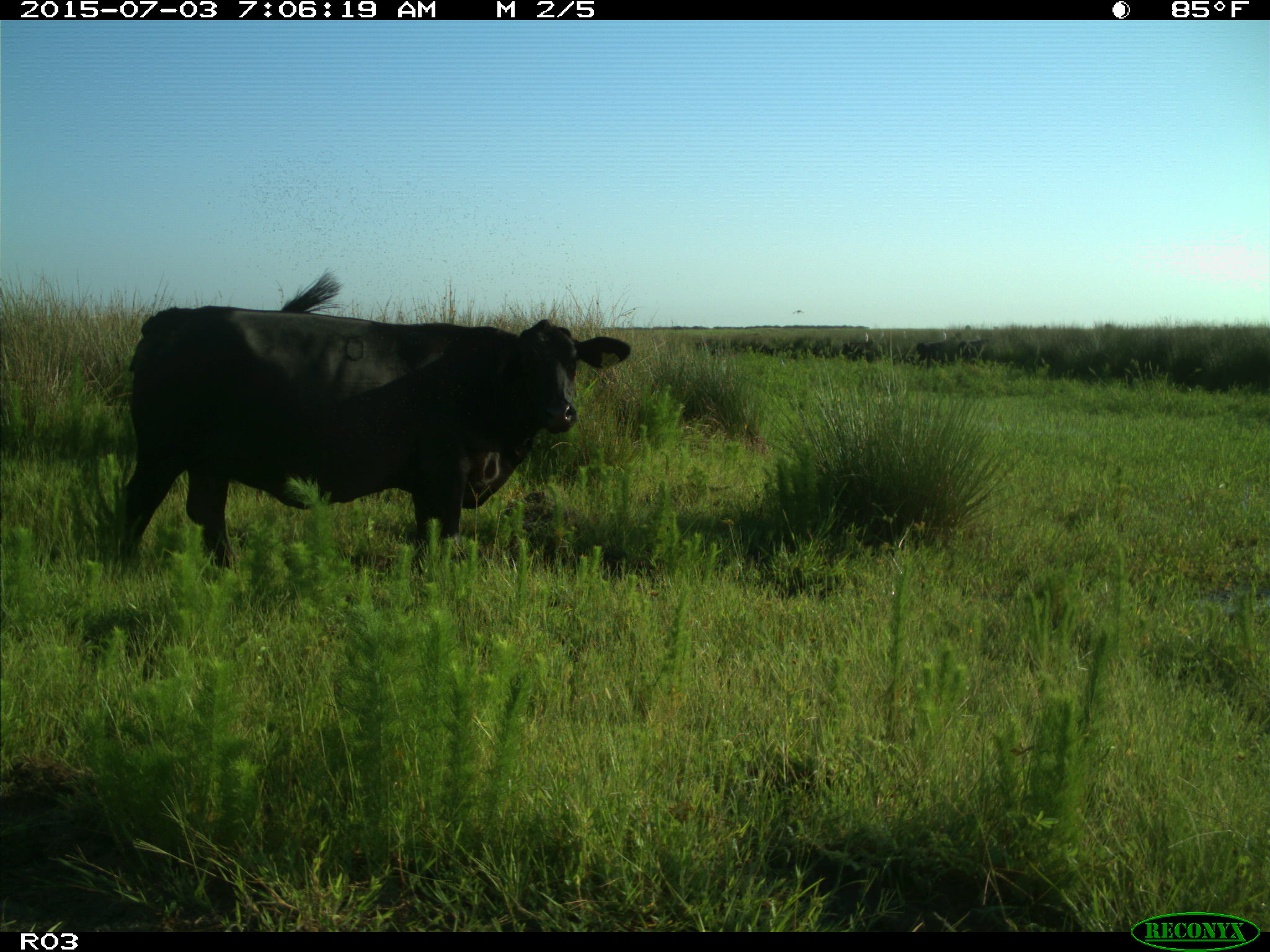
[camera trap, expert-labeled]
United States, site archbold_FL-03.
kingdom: Animalia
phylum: Chordata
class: Mammalia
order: Artiodactyla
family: Bovidae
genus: Bos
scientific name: Bos taurus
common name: domestic cow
Bos taurus (domestic cow).